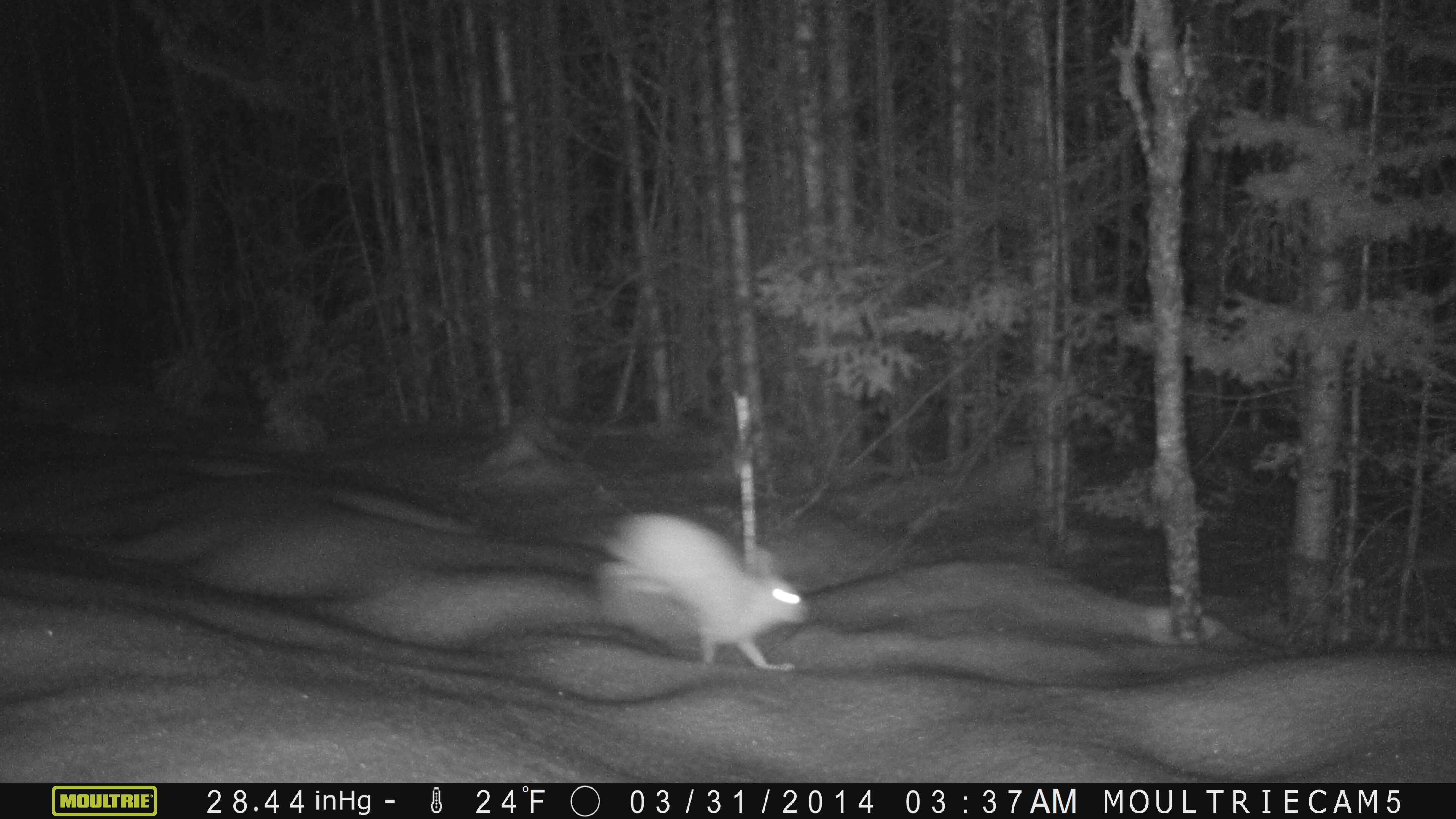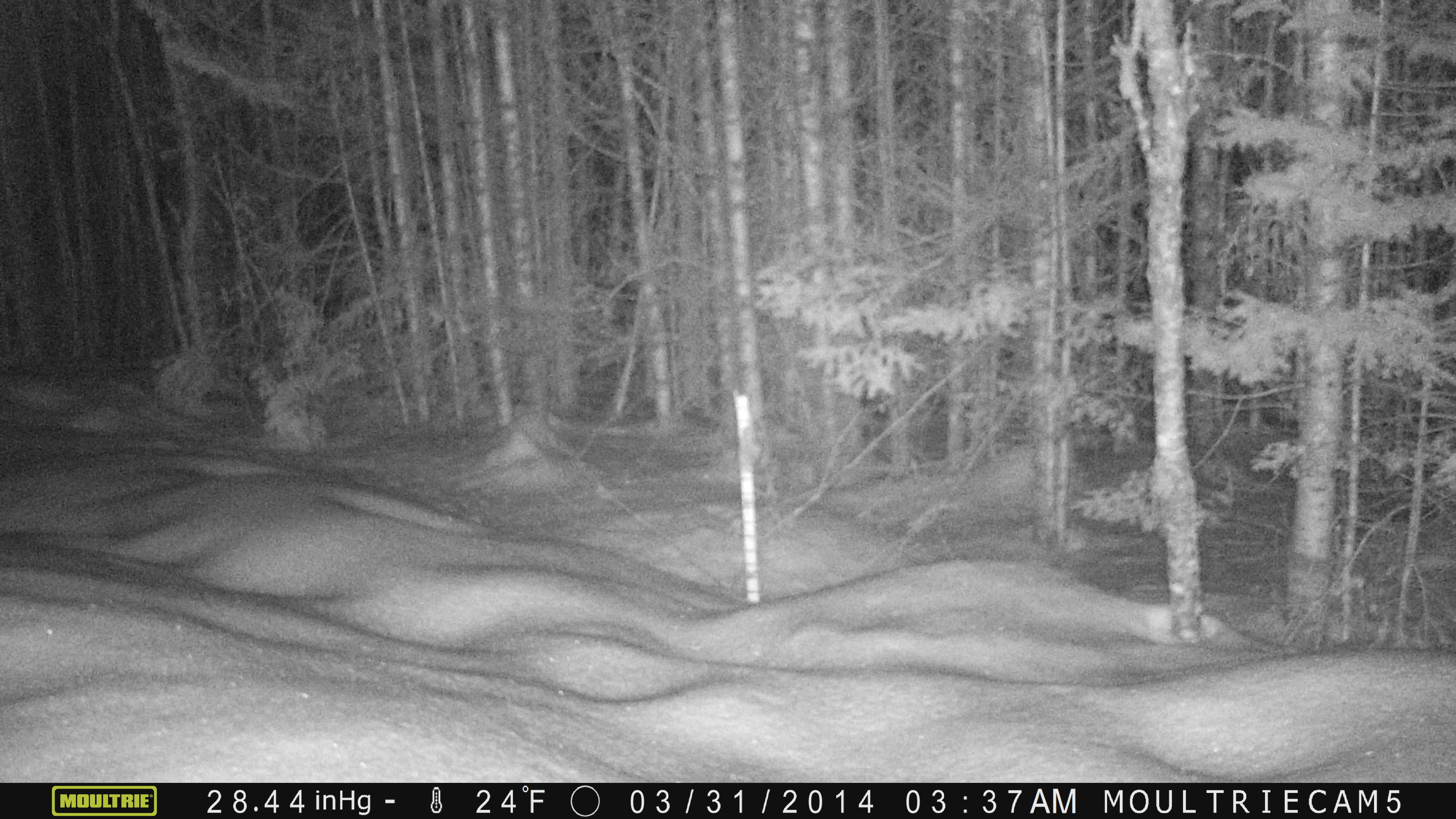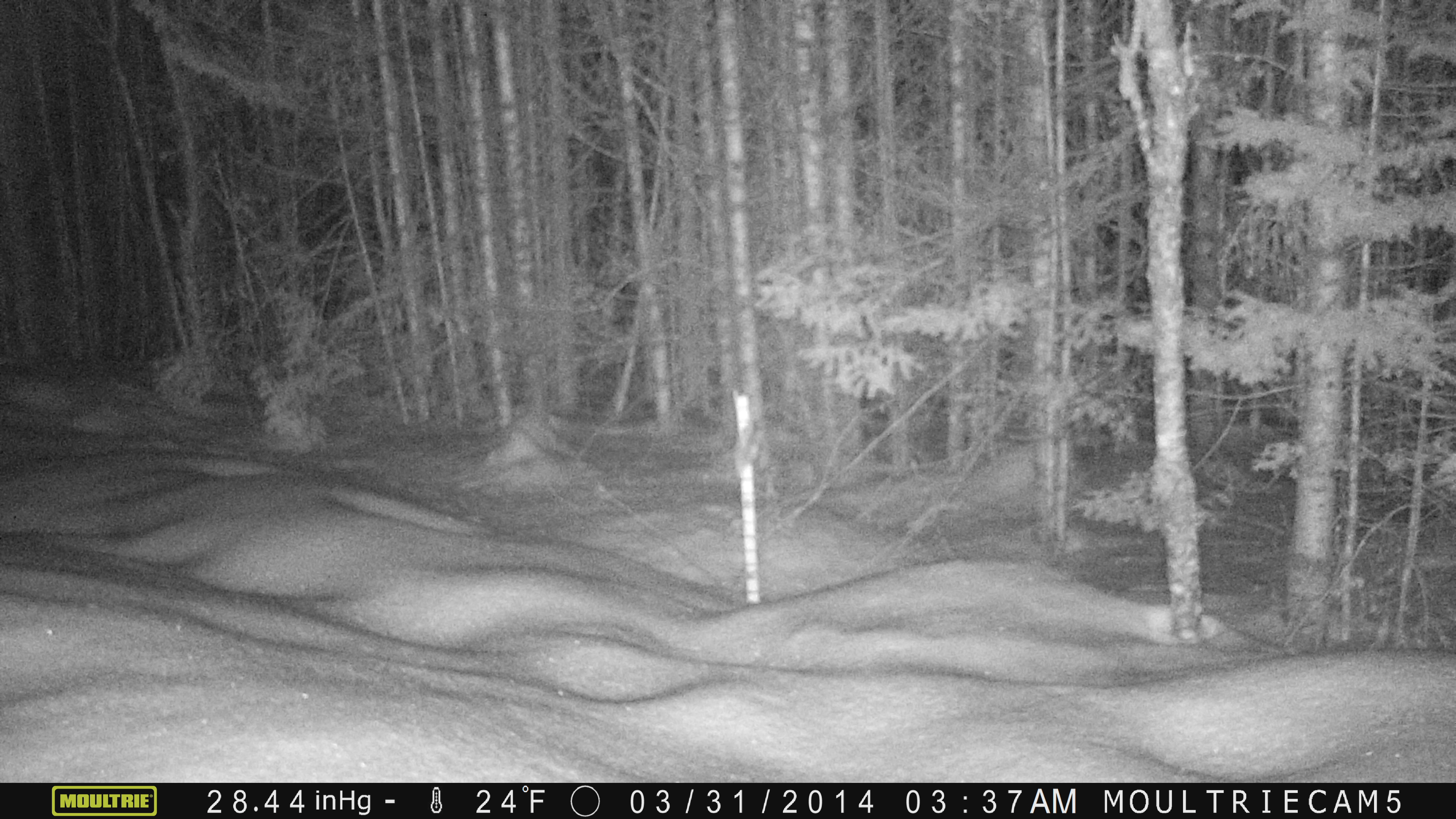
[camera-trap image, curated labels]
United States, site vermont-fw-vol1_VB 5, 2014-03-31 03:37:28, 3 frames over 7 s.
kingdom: Animalia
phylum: Chordata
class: Mammalia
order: Lagomorpha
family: Leporidae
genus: Lepus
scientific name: Lepus americanus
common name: snowshoe hare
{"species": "snowshoe hare (Lepus americanus)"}